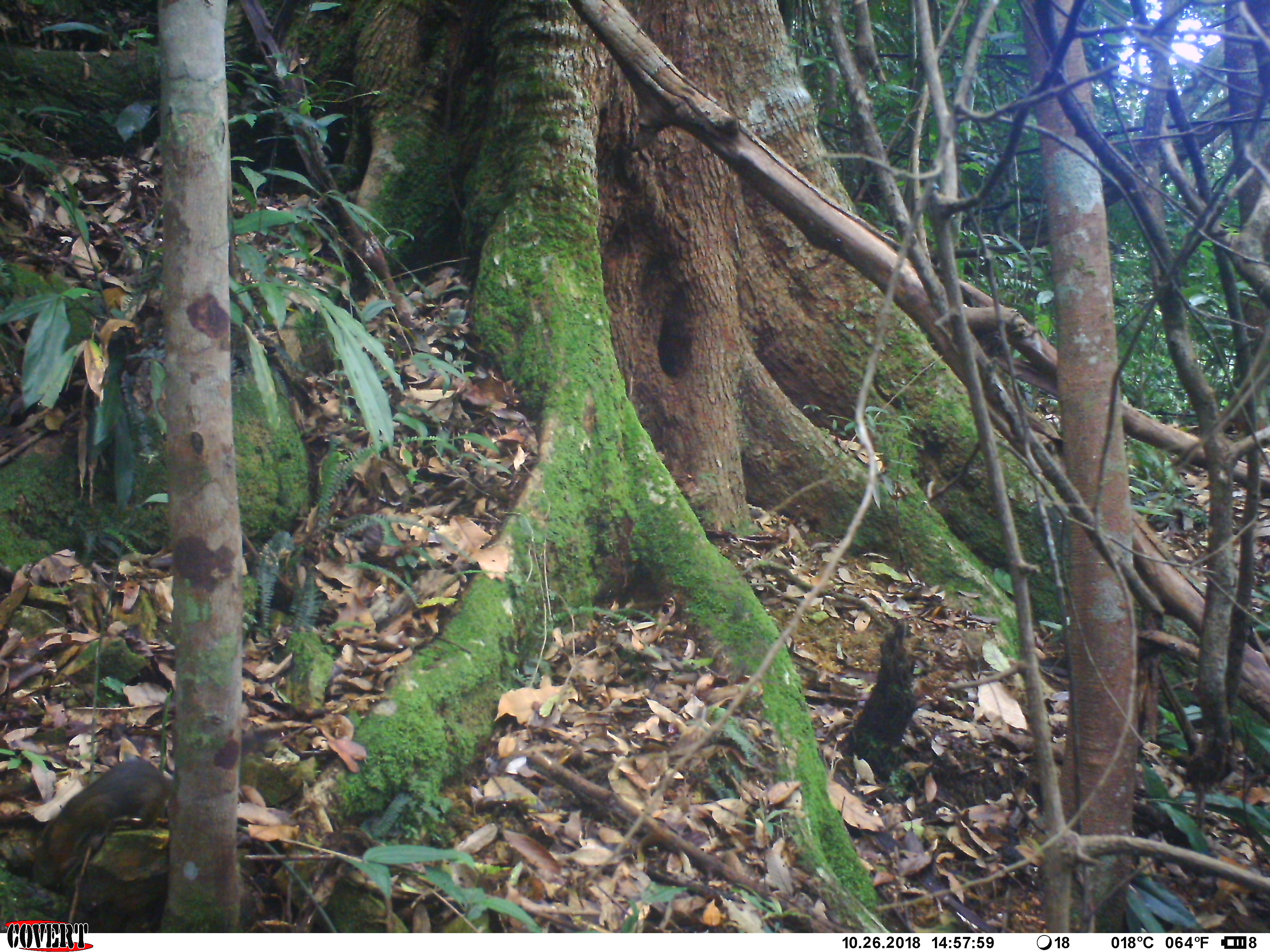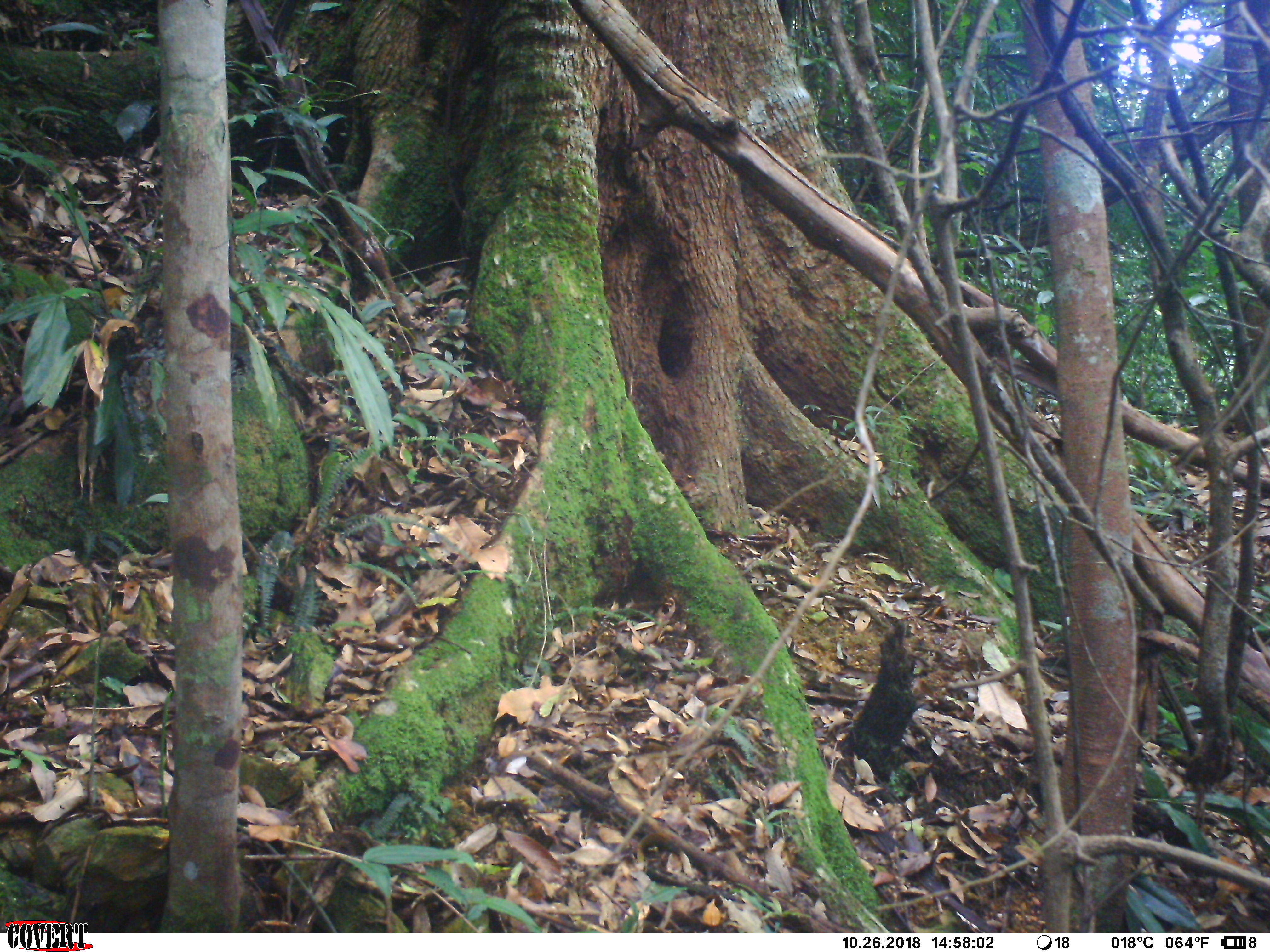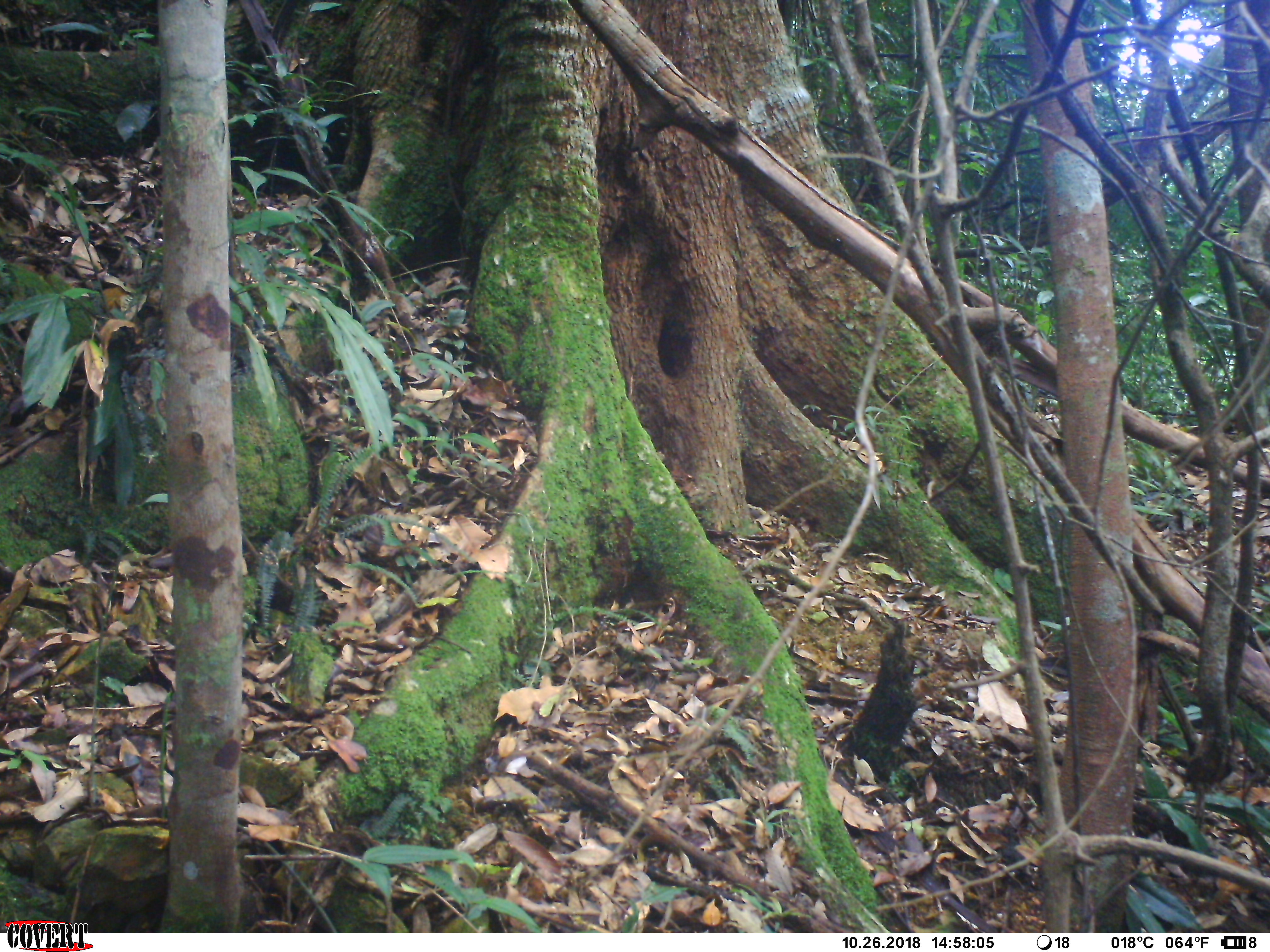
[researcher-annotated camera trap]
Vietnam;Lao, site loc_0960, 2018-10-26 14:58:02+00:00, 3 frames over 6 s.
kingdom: Animalia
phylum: Chordata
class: Mammalia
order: Rodentia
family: Sciuridae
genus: Dremomys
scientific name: Dremomys rufigenis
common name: red-cheeked squirrel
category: red cheeked squirrel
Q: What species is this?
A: Red cheeked squirrel (red-cheeked squirrel) (Dremomys rufigenis).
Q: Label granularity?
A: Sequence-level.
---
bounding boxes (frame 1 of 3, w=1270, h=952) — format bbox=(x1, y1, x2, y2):
red cheeked squirrel: bbox=(29, 722, 285, 890)